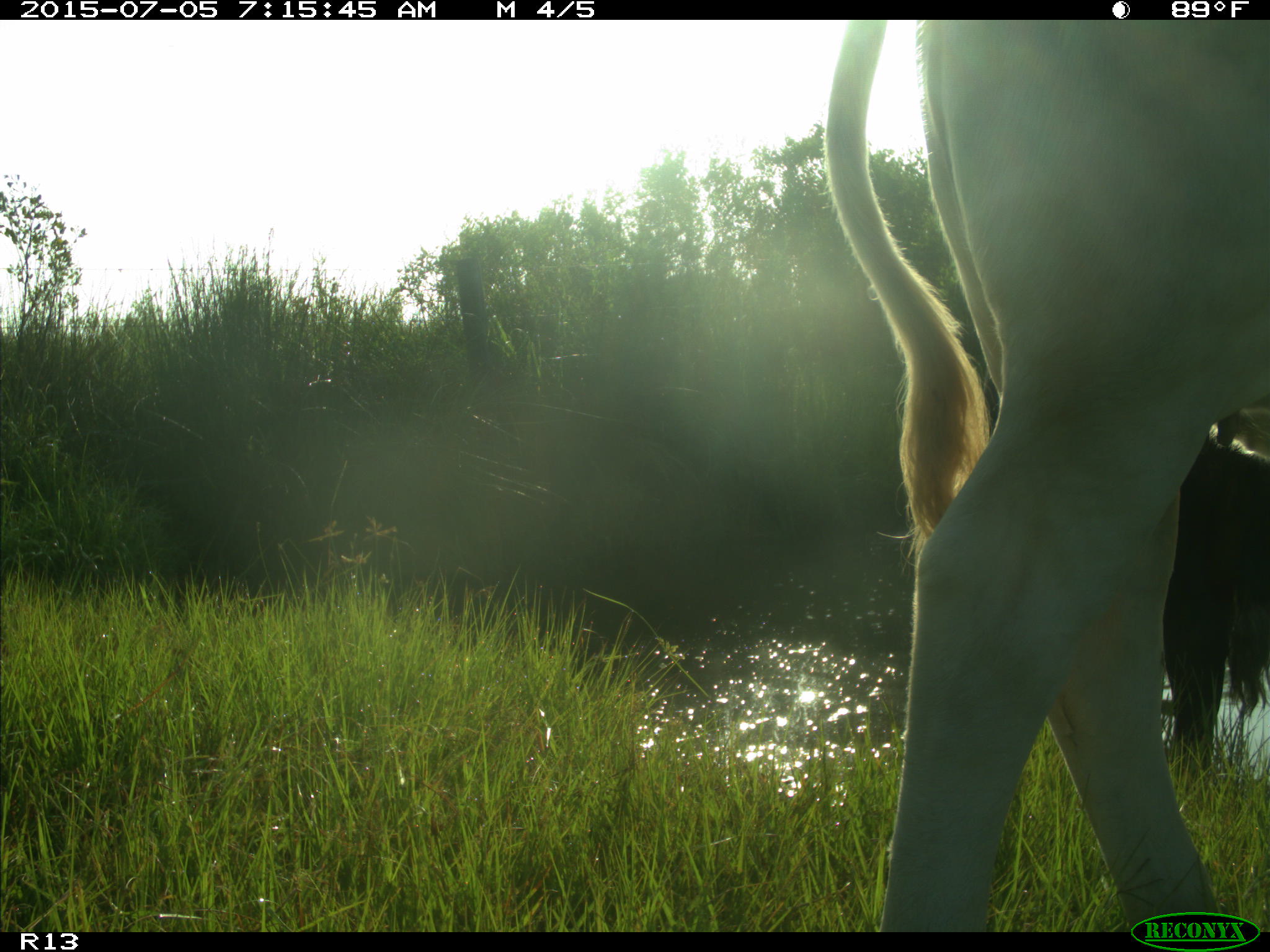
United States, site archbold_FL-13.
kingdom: Animalia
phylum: Chordata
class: Mammalia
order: Artiodactyla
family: Bovidae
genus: Bos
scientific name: Bos taurus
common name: domestic cow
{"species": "Bos taurus (domestic cow)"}